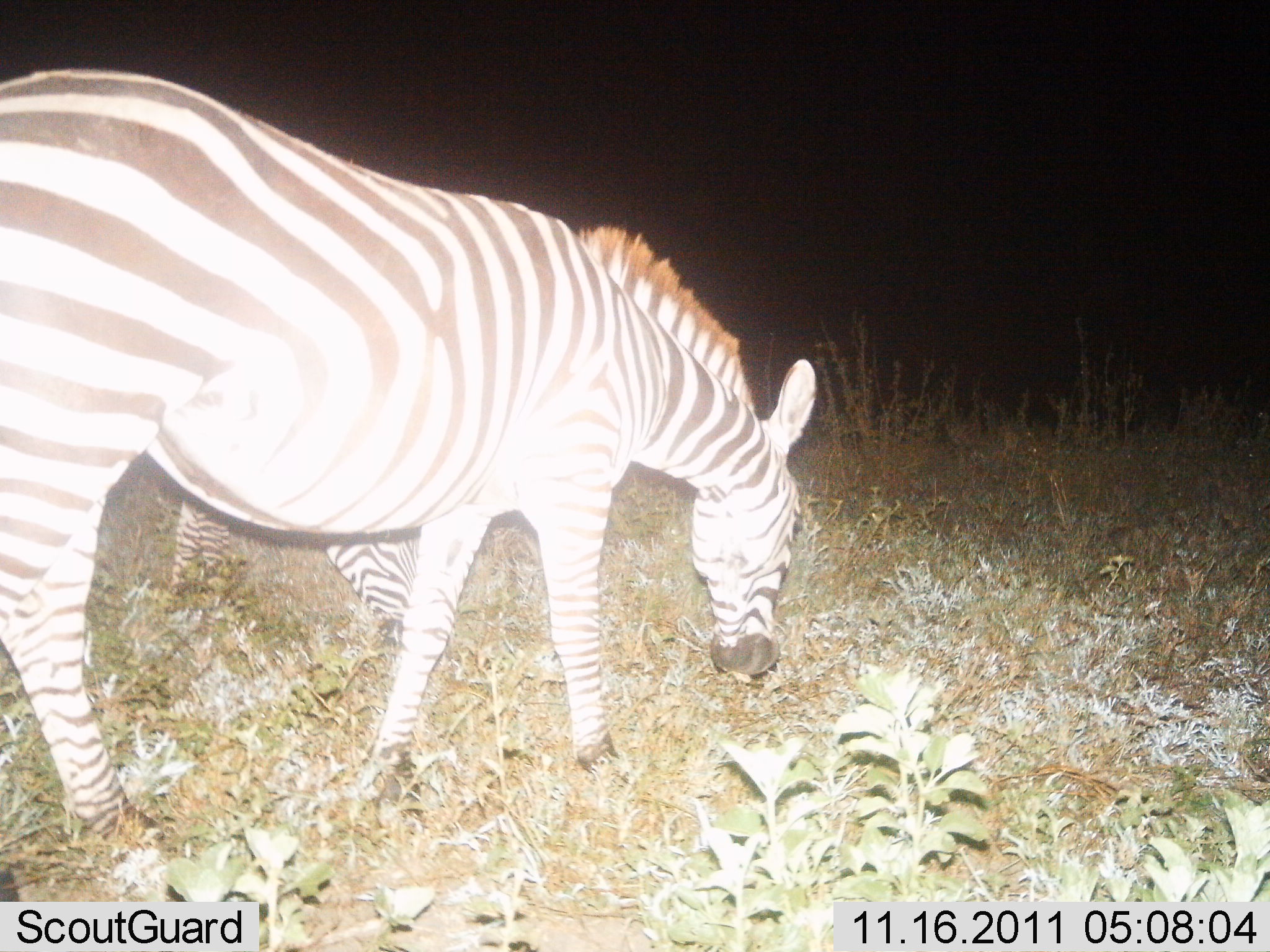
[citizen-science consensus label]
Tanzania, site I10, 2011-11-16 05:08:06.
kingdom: Animalia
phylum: Chordata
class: Mammalia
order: Perissodactyla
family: Equidae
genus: Equus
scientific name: Equus quagga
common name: plains zebra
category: zebra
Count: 2.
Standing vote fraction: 33%.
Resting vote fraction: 0%.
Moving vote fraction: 0%.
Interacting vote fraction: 0%.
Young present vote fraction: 17%.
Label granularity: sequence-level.